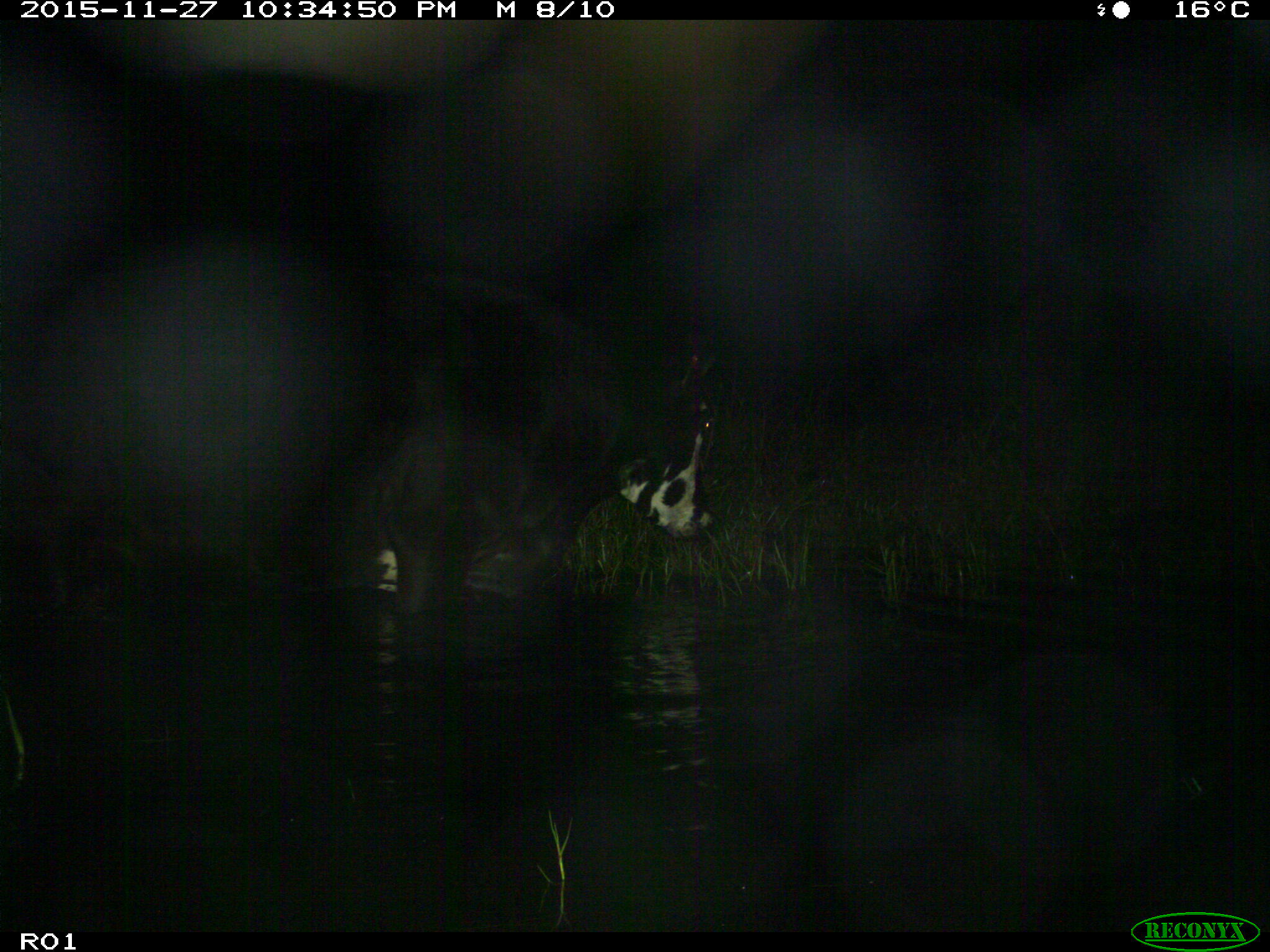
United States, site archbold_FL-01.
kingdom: Animalia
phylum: Chordata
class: Mammalia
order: Artiodactyla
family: Bovidae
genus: Bos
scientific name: Bos taurus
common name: domestic cow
Bos taurus (domestic cow).